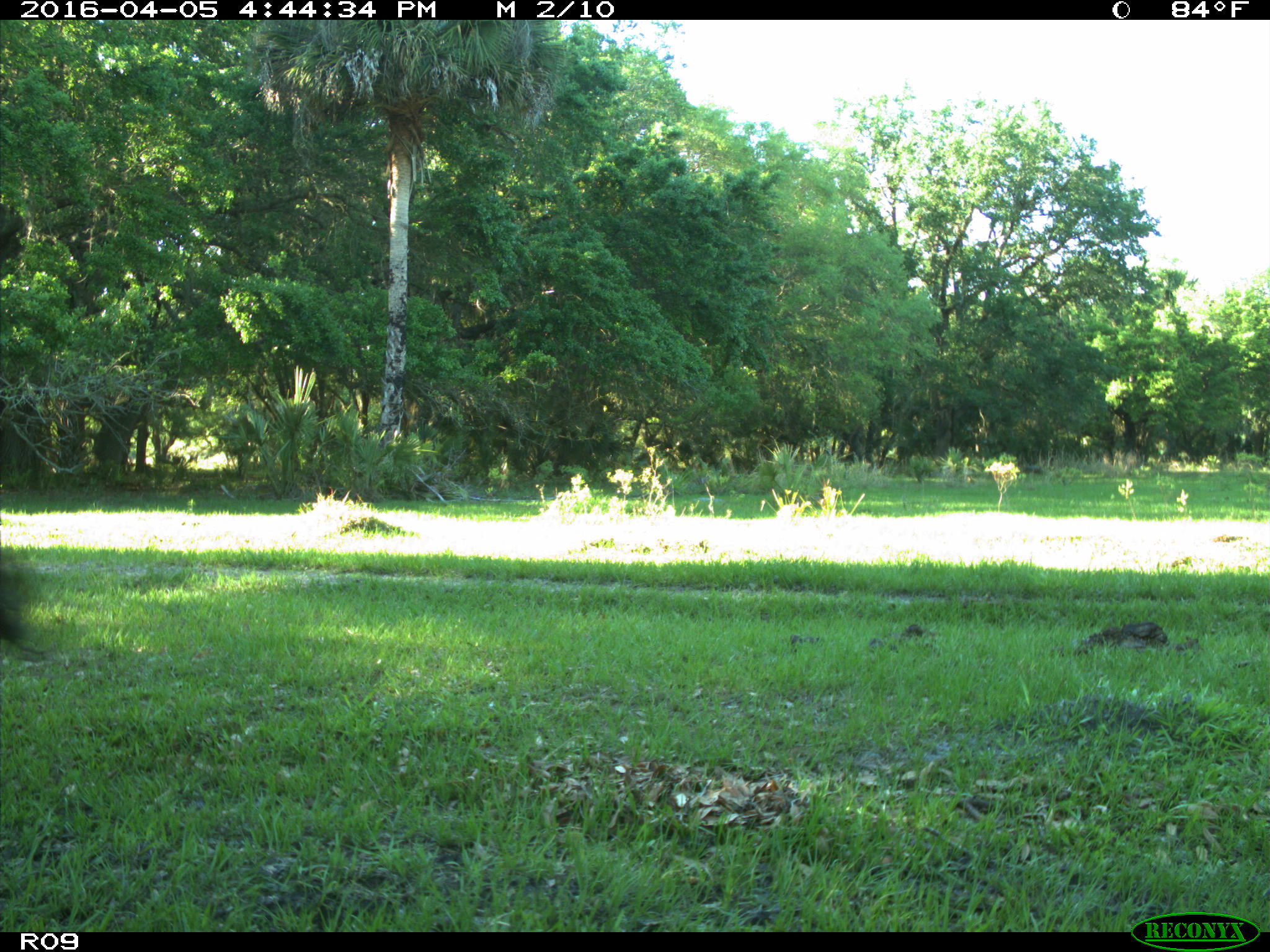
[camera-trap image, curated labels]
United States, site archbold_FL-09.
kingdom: Animalia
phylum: Chordata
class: Mammalia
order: Artiodactyla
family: Bovidae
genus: Bos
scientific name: Bos taurus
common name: domestic cow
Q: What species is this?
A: Bos taurus (domestic cow).